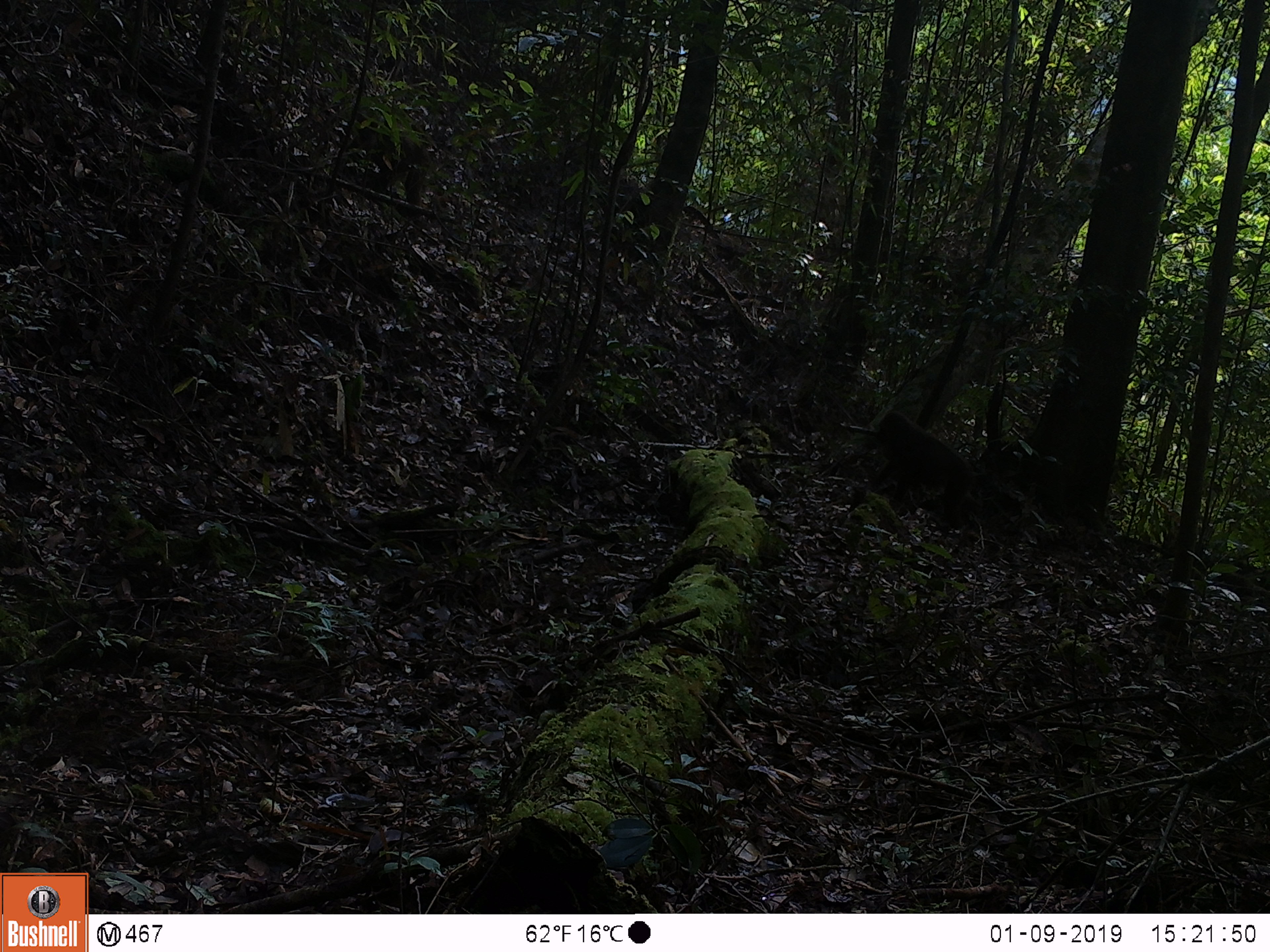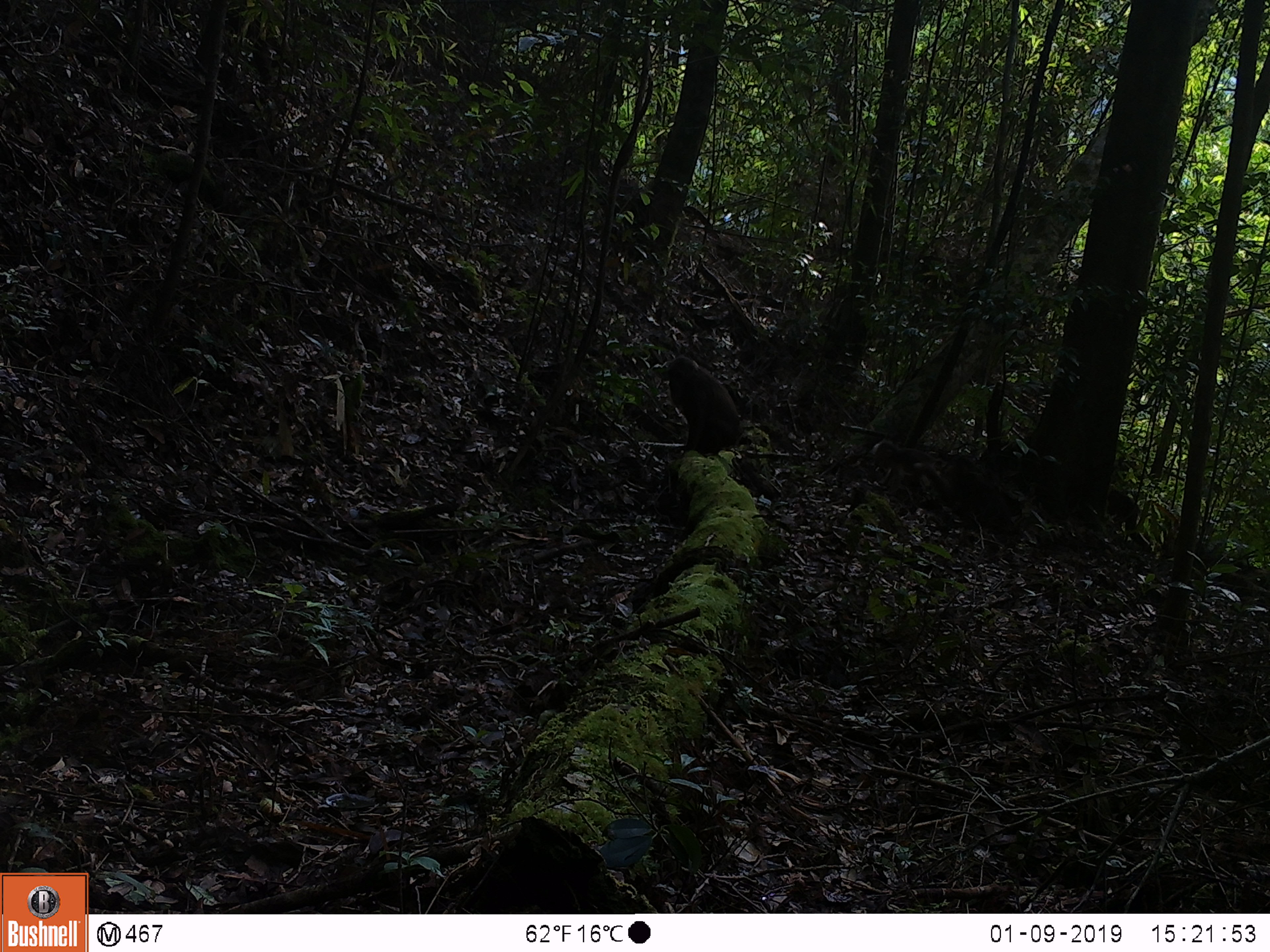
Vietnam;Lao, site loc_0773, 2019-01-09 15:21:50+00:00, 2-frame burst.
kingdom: Animalia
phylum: Chordata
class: Mammalia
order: Primates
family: Cercopithecidae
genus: Macaca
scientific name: Macaca arctoides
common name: stump-tailed macaque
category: stump tailed macaque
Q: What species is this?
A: Stump tailed macaque (stump-tailed macaque) (Macaca arctoides).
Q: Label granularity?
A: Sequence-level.